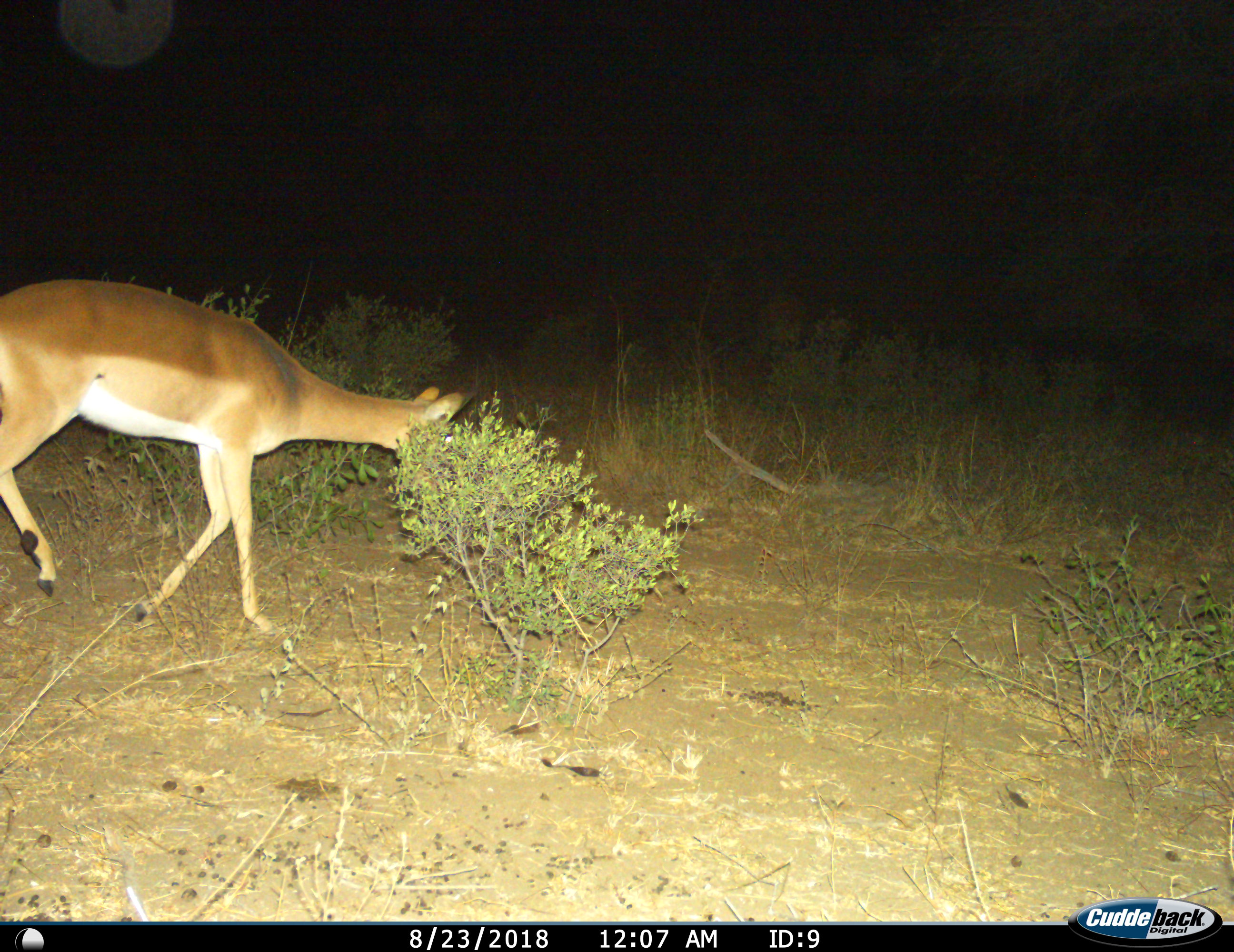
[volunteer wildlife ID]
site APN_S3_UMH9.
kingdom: Animalia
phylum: Chordata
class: Mammalia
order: Artiodactyla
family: Bovidae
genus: Aepyceros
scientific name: Aepyceros melampus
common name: impala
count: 1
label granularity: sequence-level